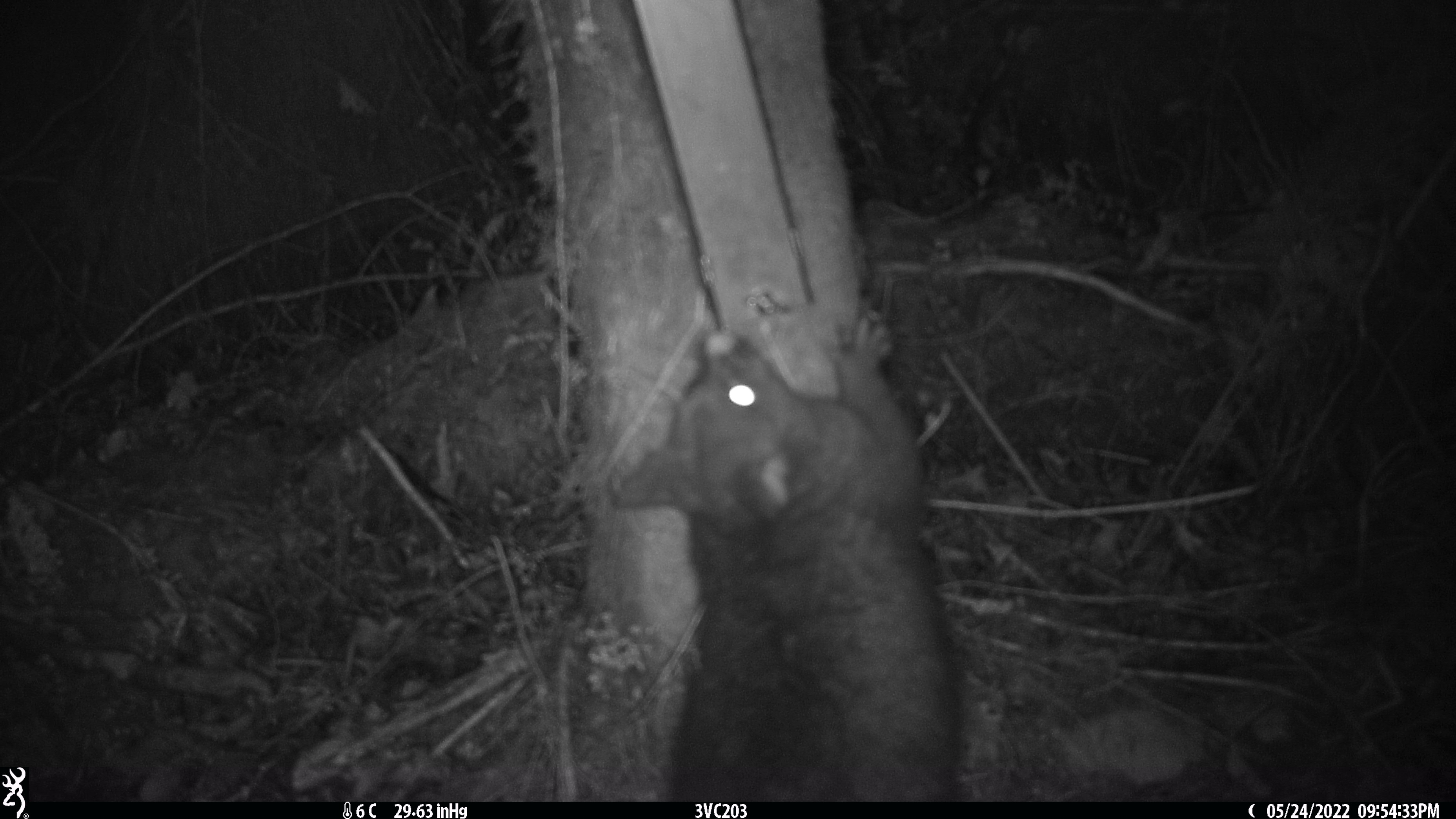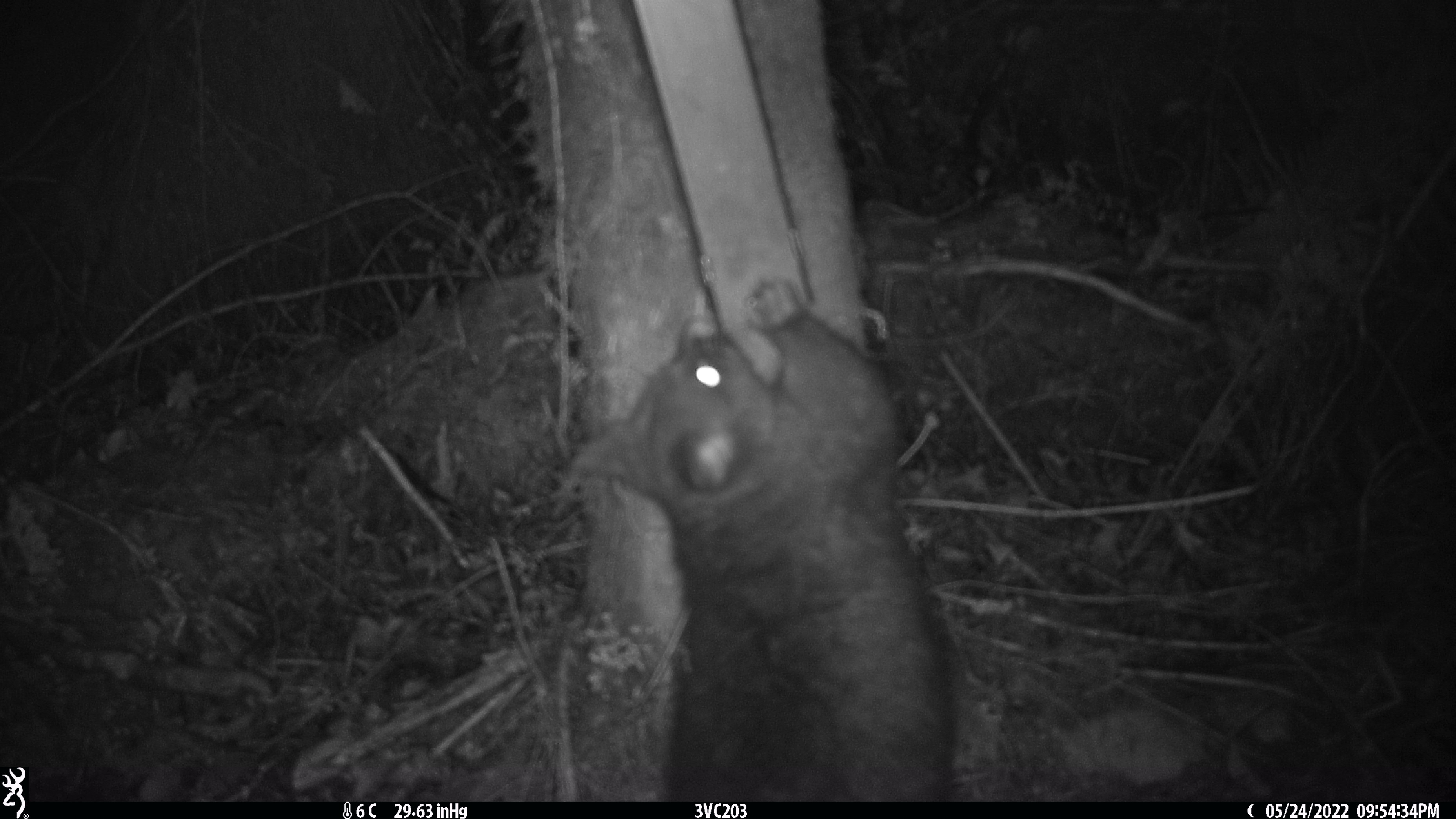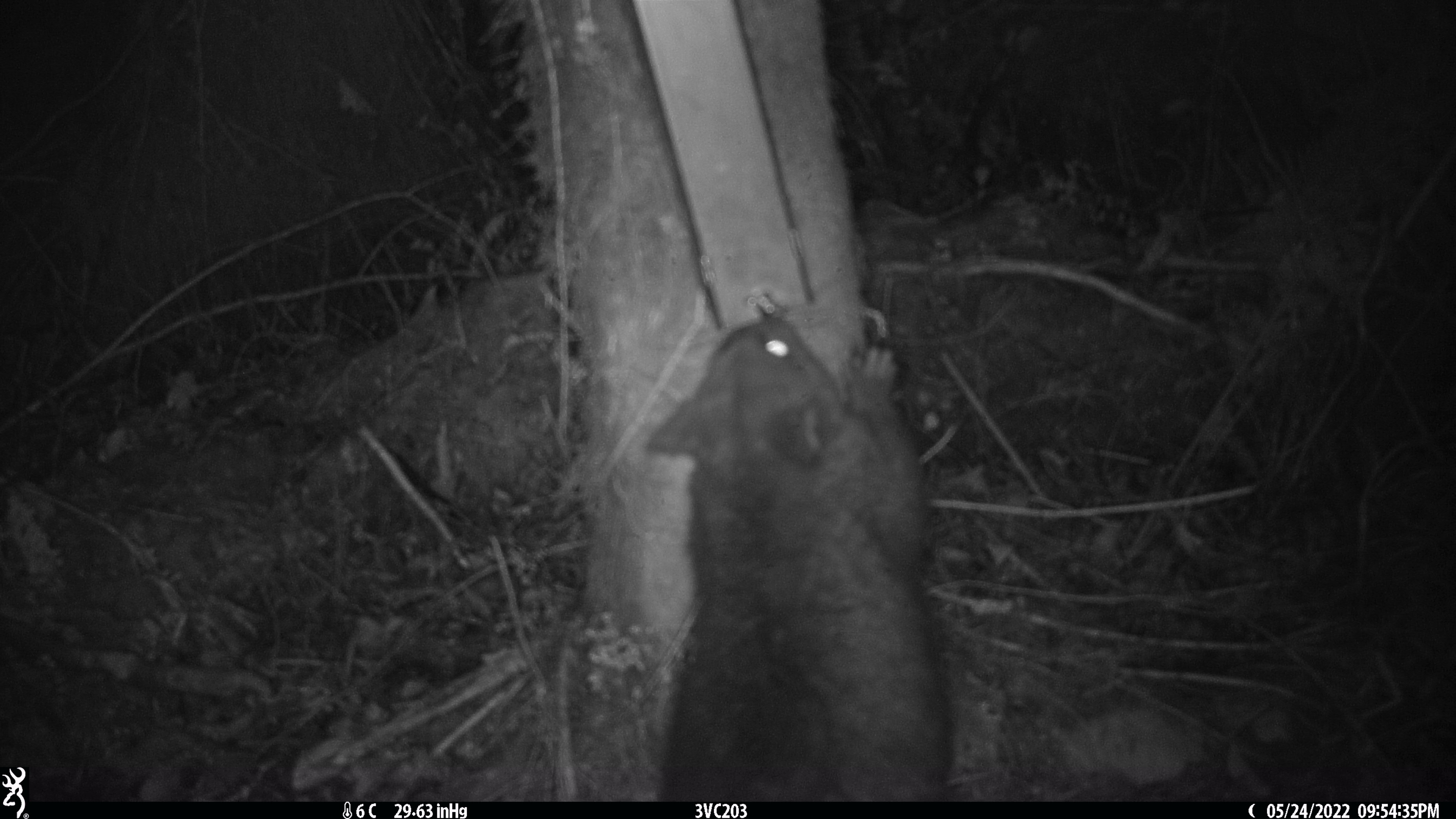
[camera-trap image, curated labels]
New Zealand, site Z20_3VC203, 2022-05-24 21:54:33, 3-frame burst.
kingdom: Animalia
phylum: Chordata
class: Mammalia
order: Diprotodontia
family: Phalangeridae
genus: Trichosurus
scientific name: Trichosurus vulpecula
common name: common brushtail possum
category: possum